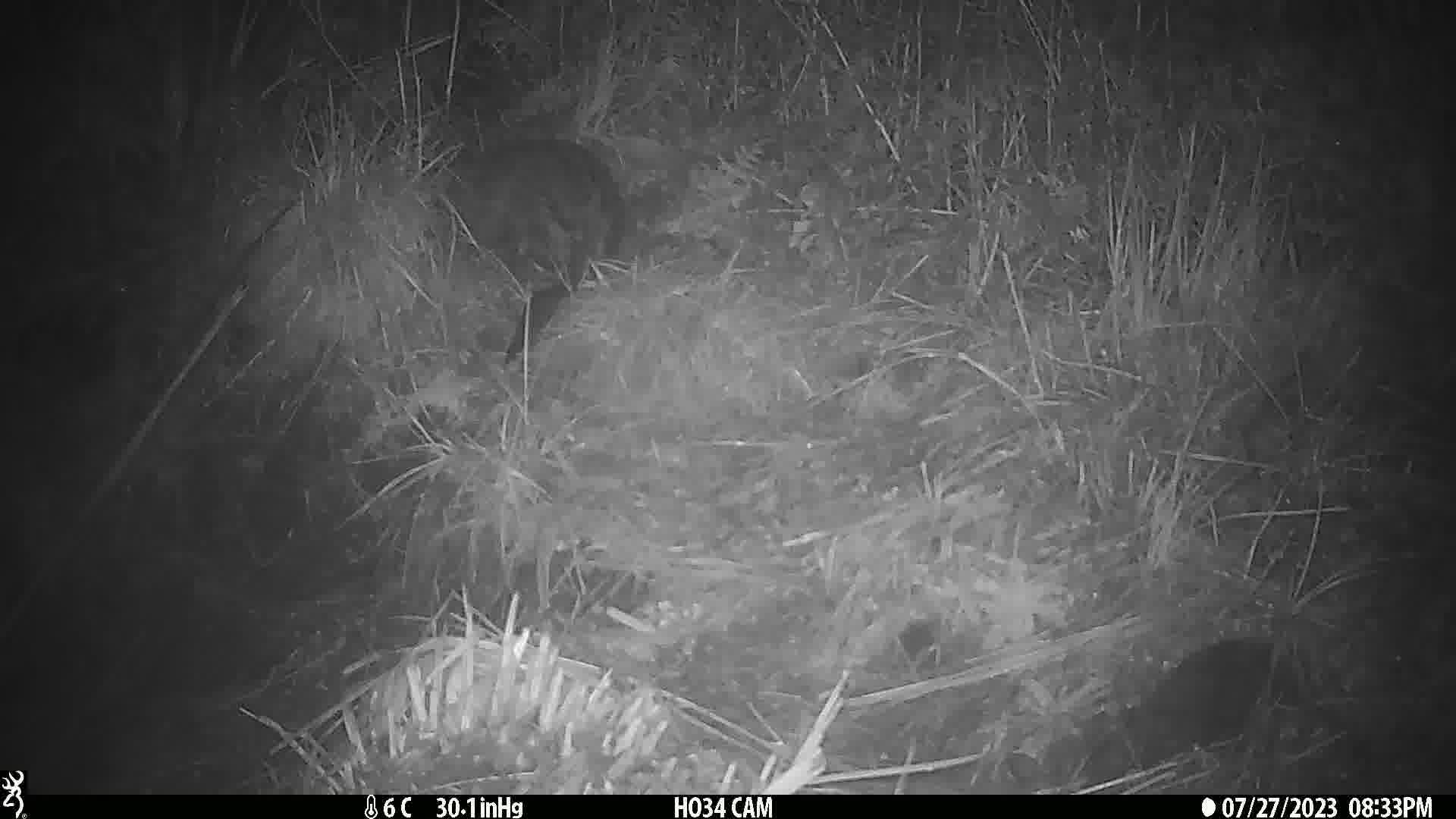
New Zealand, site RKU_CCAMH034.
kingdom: Animalia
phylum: Chordata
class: Mammalia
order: Diprotodontia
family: Phalangeridae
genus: Trichosurus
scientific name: Trichosurus vulpecula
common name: common brushtail possum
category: possum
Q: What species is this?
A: Possum (common brushtail possum) (Trichosurus vulpecula).